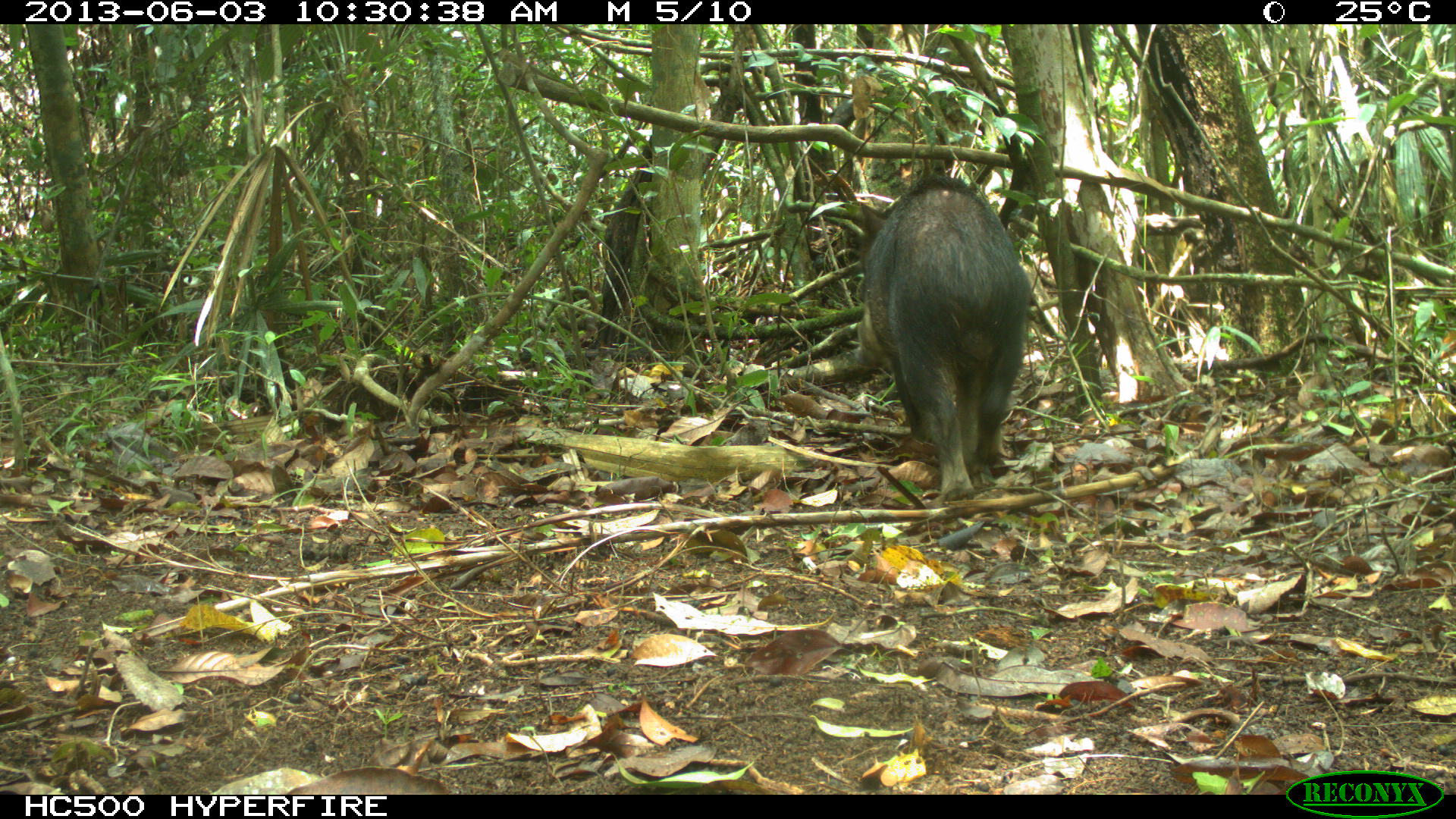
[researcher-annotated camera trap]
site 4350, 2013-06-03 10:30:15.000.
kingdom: Animalia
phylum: Chordata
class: Mammalia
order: Artiodactyla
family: Tayassuidae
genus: Tayassu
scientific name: Tayassu pecari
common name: white-lipped peccary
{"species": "Tayassu pecari (white-lipped peccary)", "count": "6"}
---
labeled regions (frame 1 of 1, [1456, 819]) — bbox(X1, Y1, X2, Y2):
tayassu pecari: bbox(854, 169, 1034, 498)